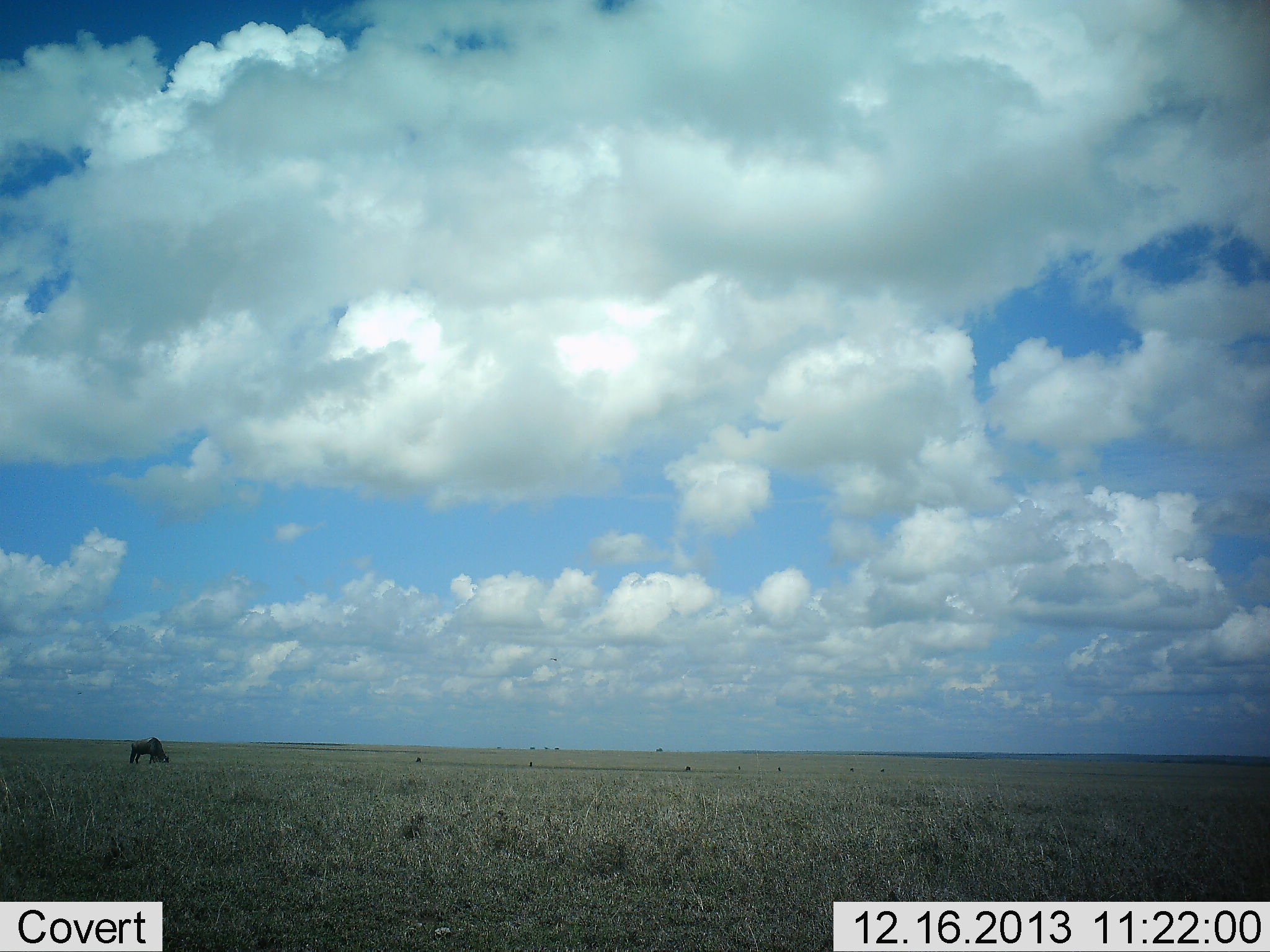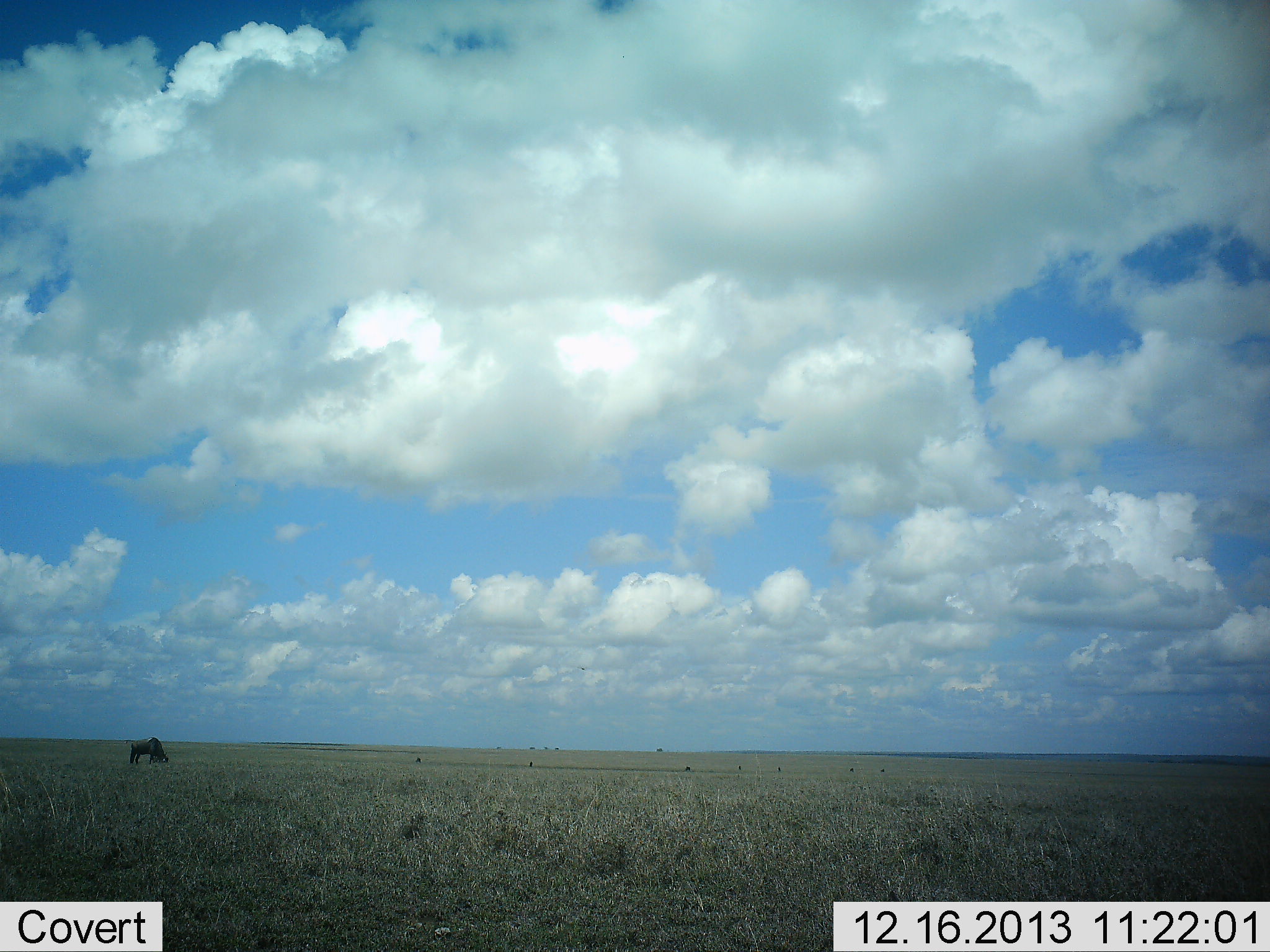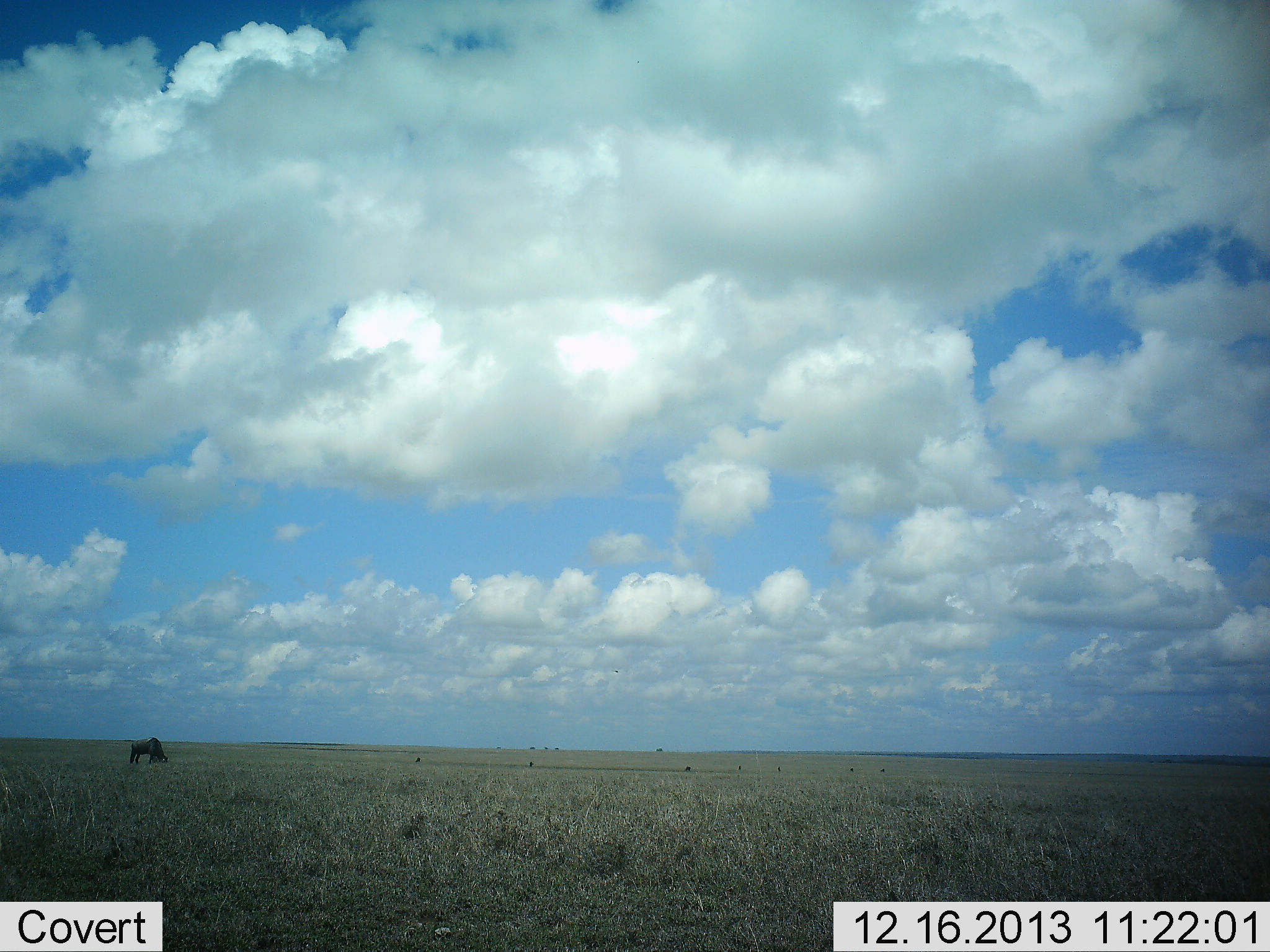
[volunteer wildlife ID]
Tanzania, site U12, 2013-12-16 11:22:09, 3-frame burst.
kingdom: Animalia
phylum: Chordata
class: Mammalia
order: Artiodactyla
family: Bovidae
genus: Connochaetes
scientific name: Connochaetes taurinus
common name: blue wildebeest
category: wildebeest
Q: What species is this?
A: Wildebeest (blue wildebeest) (Connochaetes taurinus).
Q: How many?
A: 1.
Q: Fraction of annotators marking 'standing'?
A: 30%.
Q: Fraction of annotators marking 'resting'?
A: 0%.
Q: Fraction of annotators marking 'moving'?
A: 0%.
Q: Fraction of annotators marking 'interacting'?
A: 0%.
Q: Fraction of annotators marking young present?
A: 0%.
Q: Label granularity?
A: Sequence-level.